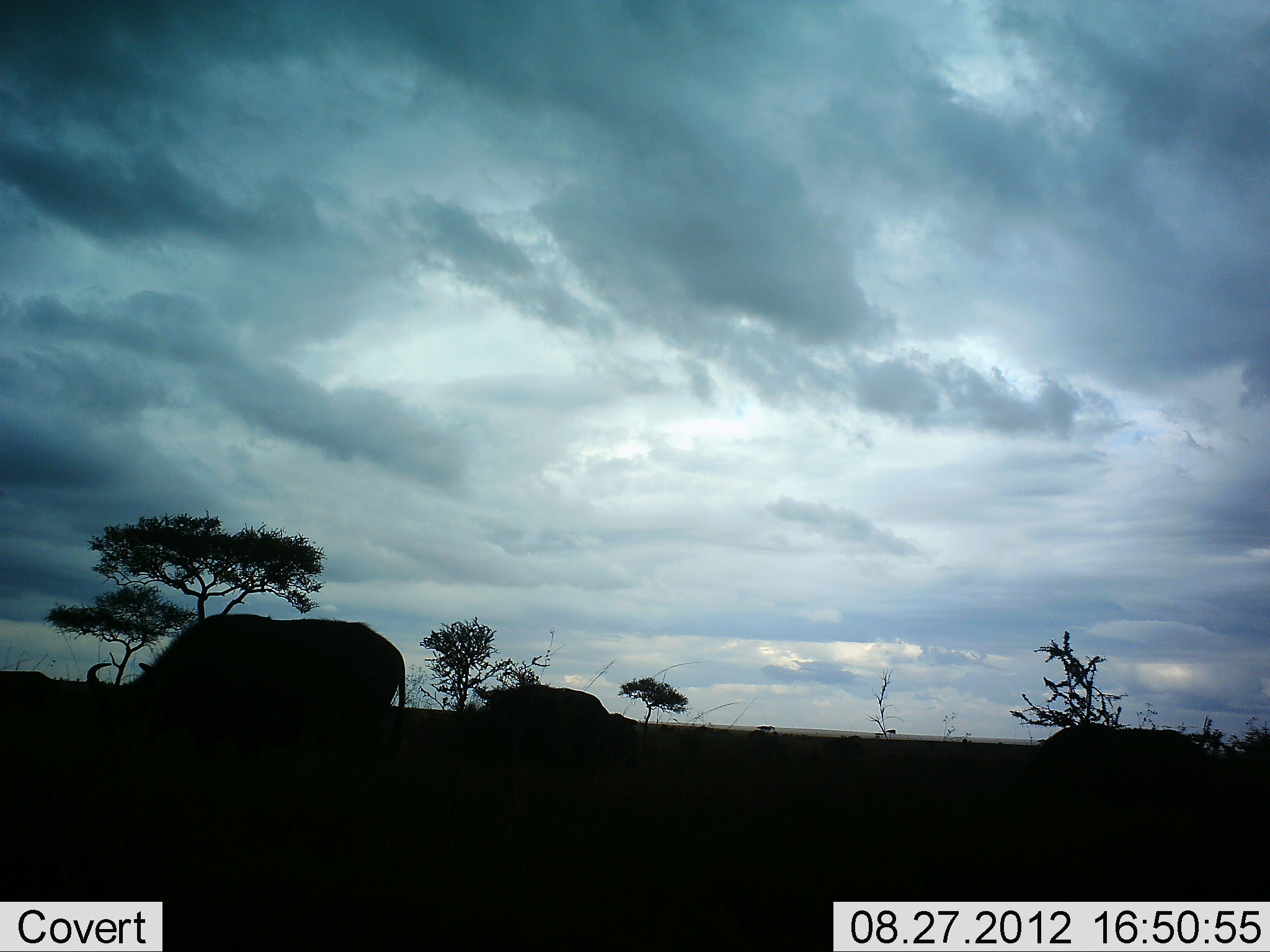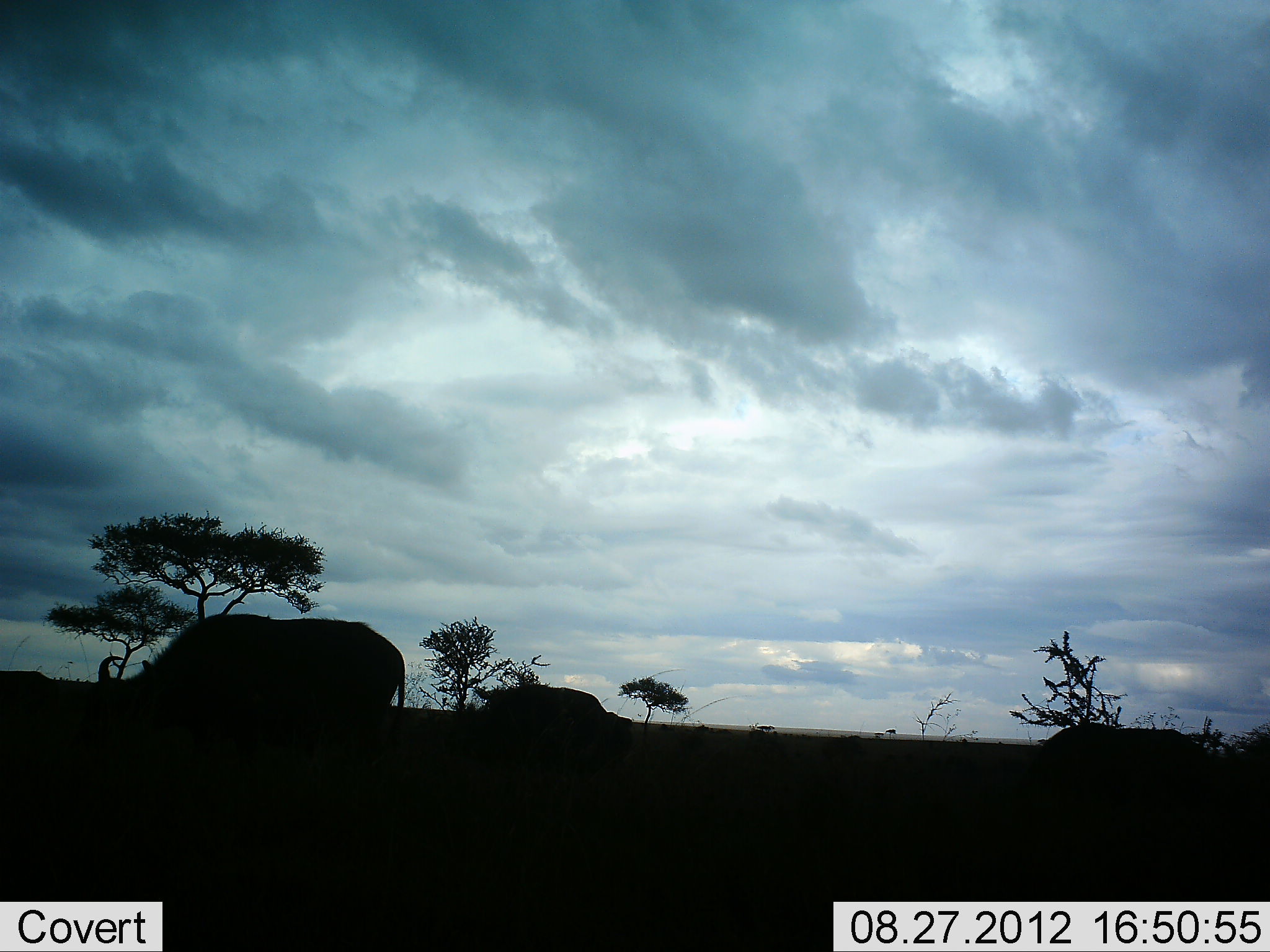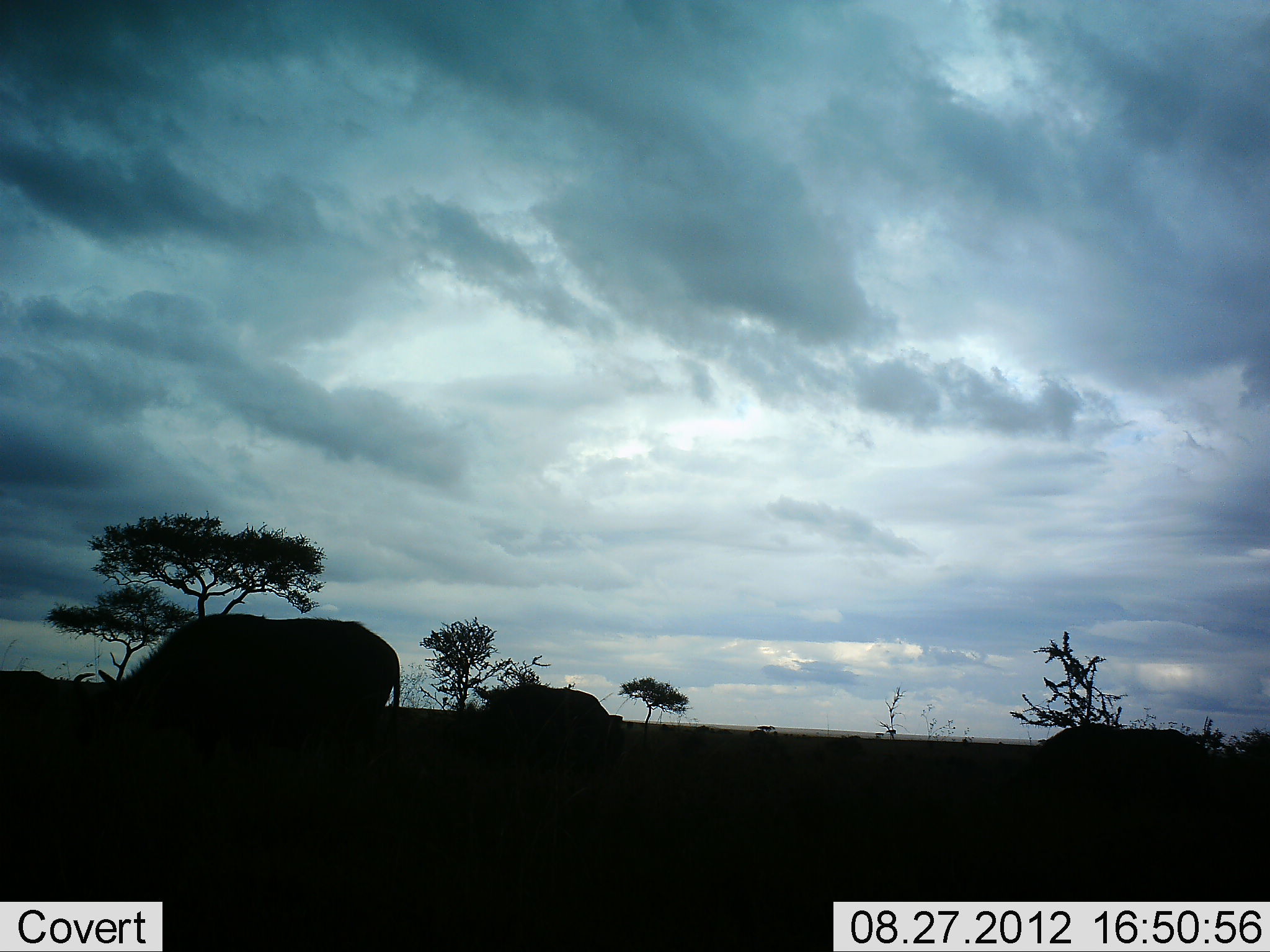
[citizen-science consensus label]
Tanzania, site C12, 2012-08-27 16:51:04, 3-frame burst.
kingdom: Animalia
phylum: Chordata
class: Mammalia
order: Artiodactyla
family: Bovidae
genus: Syncerus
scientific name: Syncerus caffer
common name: cape buffalo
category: buffalo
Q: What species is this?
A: Buffalo (cape buffalo) (Syncerus caffer).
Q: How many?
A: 3.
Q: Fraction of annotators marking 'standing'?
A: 20%.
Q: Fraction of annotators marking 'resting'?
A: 0%.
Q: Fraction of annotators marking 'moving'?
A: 0%.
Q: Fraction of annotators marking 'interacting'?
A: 0%.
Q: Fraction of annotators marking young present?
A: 0%.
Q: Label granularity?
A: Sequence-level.